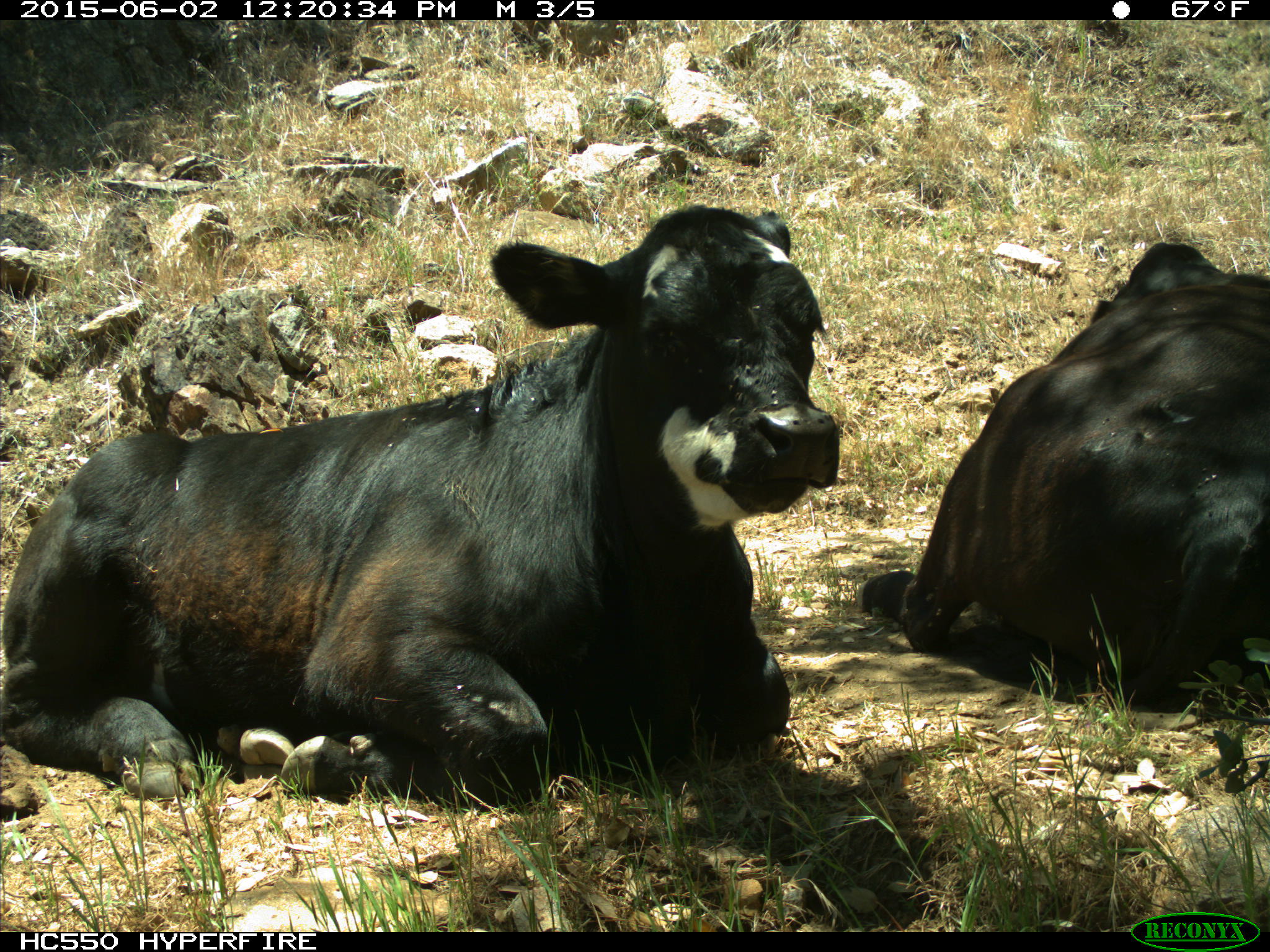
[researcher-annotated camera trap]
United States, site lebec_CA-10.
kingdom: Animalia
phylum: Chordata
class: Mammalia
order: Artiodactyla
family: Bovidae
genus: Bos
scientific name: Bos taurus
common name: domestic cow